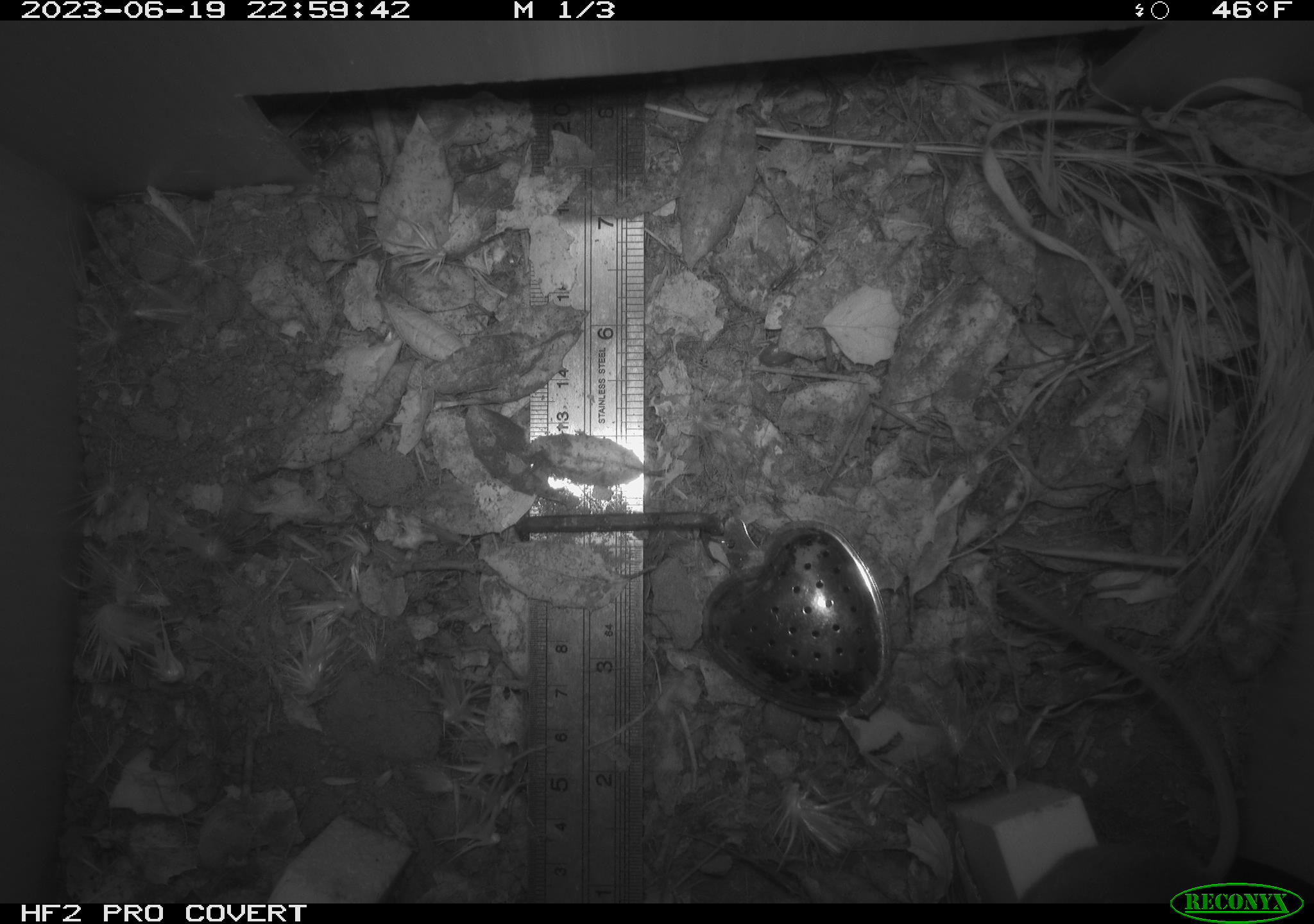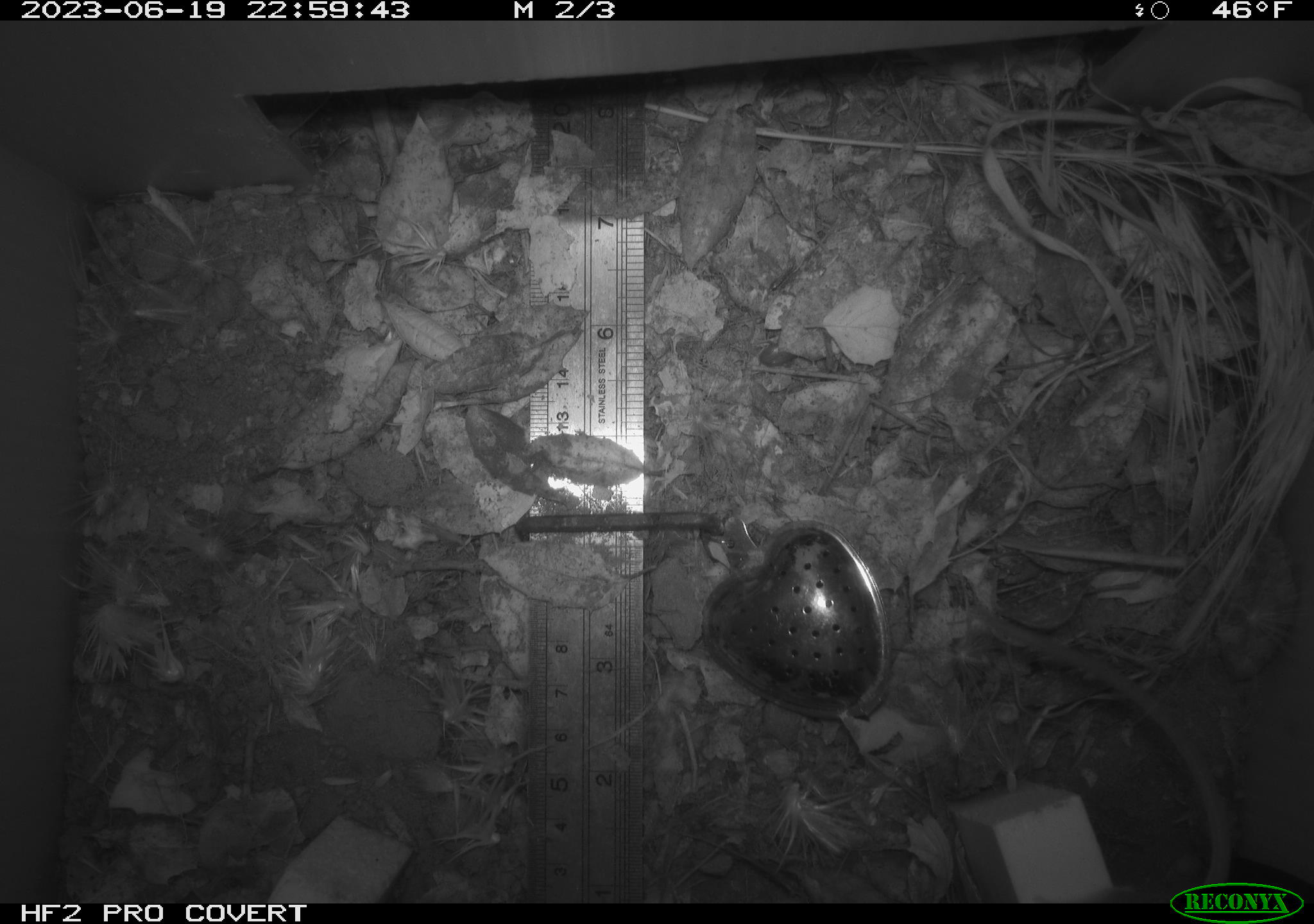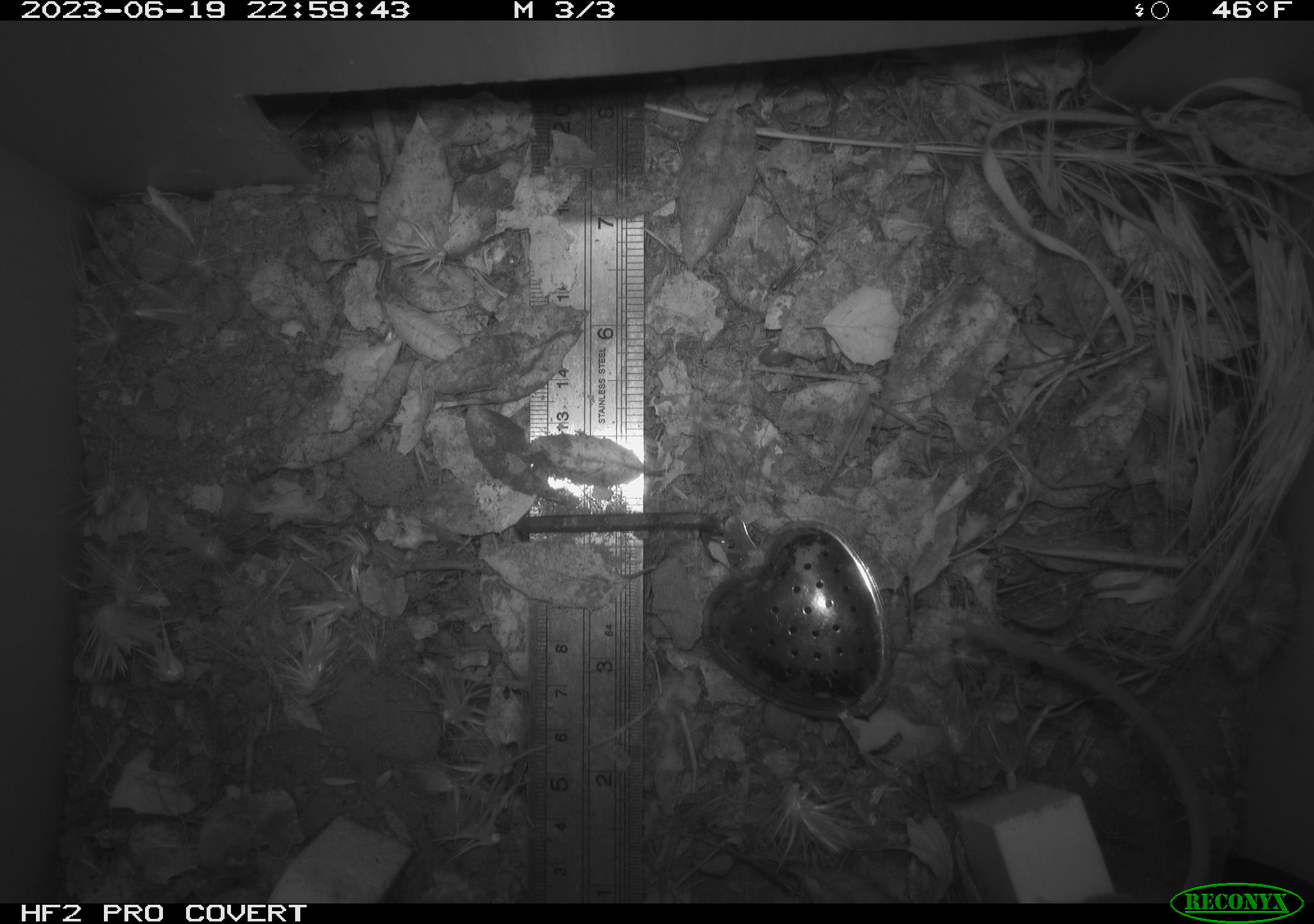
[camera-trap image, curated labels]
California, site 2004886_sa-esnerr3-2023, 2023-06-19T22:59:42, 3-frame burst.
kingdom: Animalia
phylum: Chordata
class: Mammalia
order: Rodentia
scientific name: Rodentia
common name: mouse species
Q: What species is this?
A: Mouse species (Rodentia).